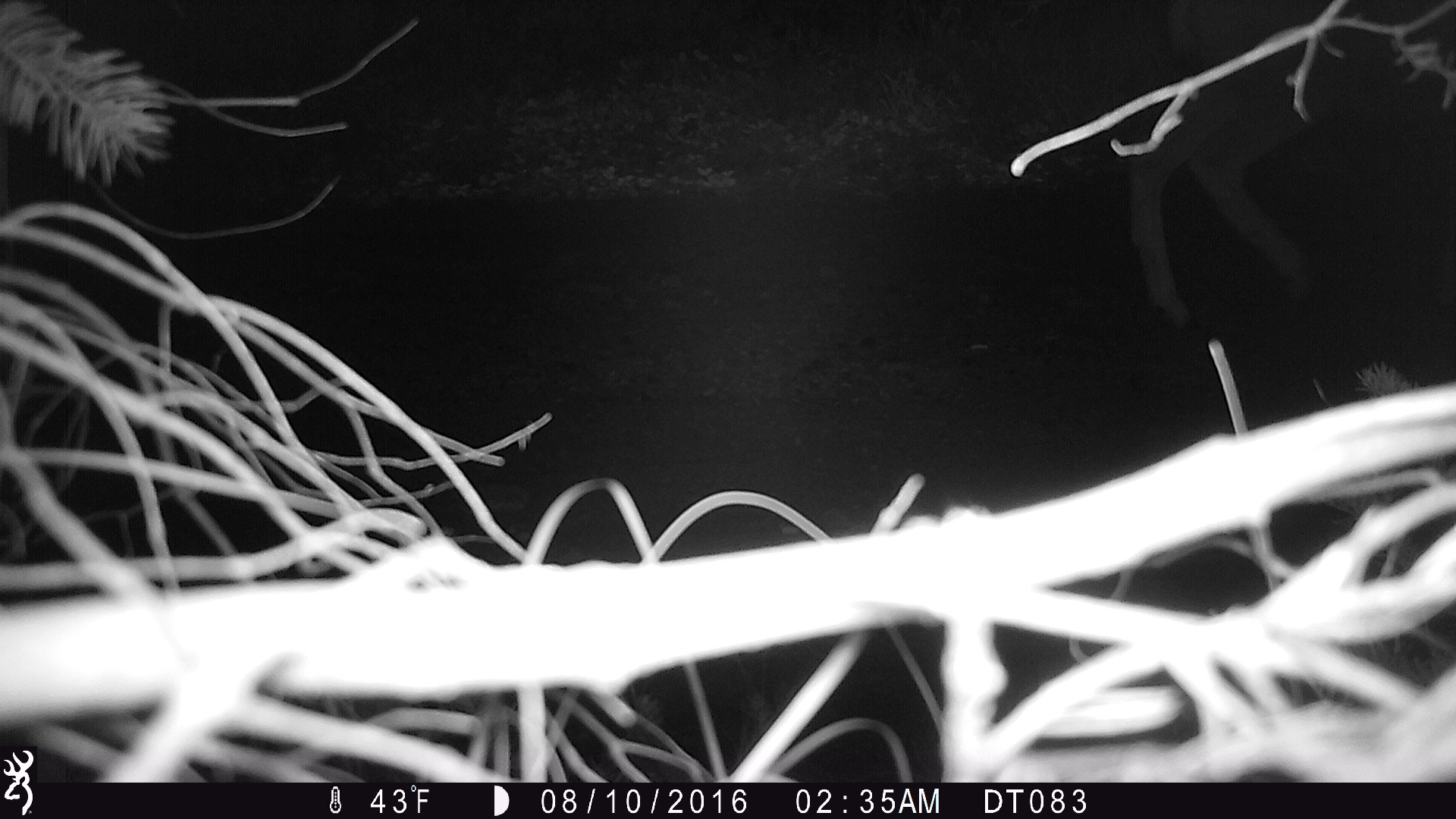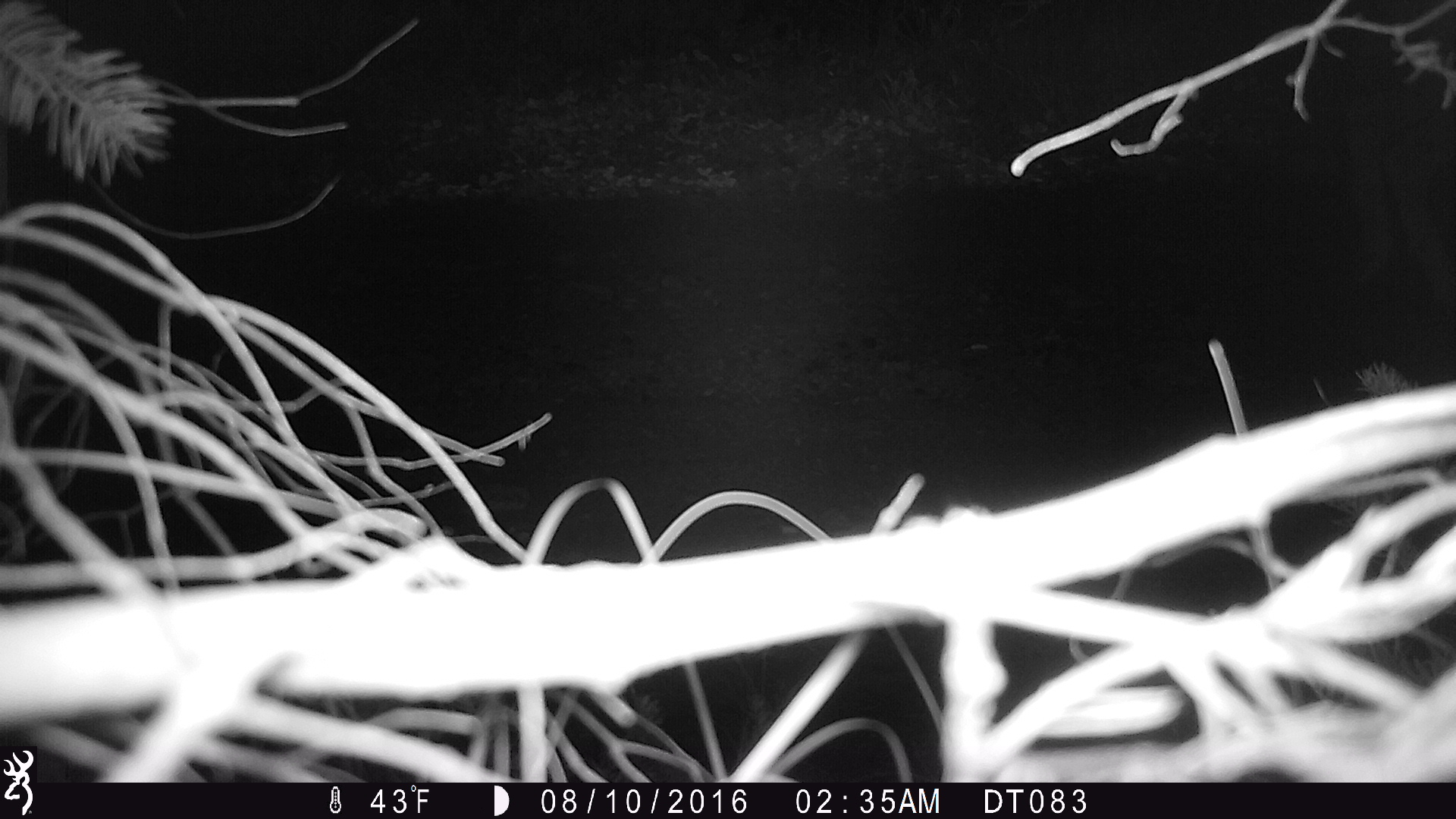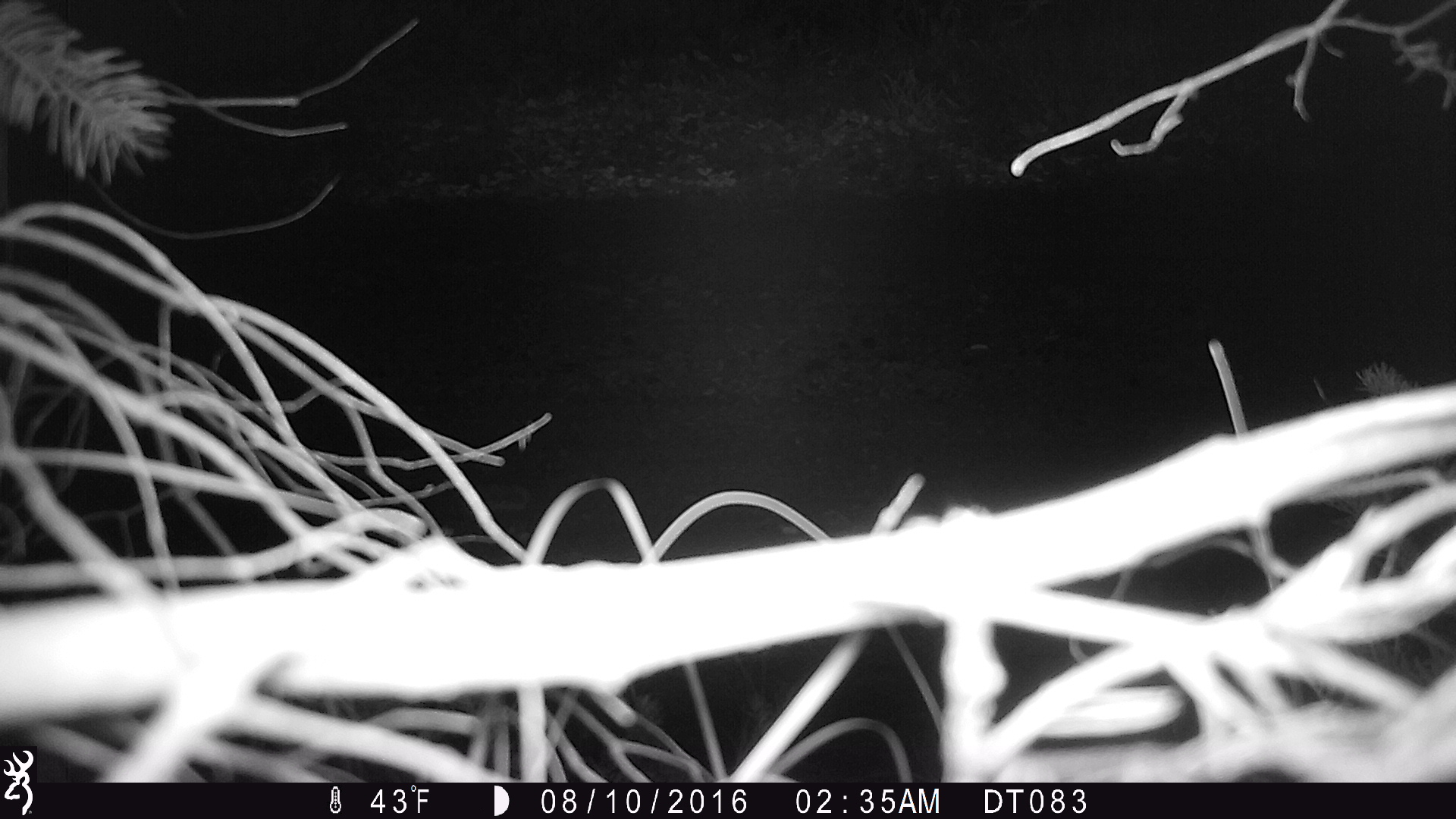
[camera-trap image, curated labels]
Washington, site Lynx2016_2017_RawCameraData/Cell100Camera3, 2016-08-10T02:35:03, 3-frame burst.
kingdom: Animalia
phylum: Chordata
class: Mammalia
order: Artiodactyla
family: Cervidae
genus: Odocoileus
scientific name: Odocoileus hemionus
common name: mule deer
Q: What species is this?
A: Odocoileus hemionus (mule deer).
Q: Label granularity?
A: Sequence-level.